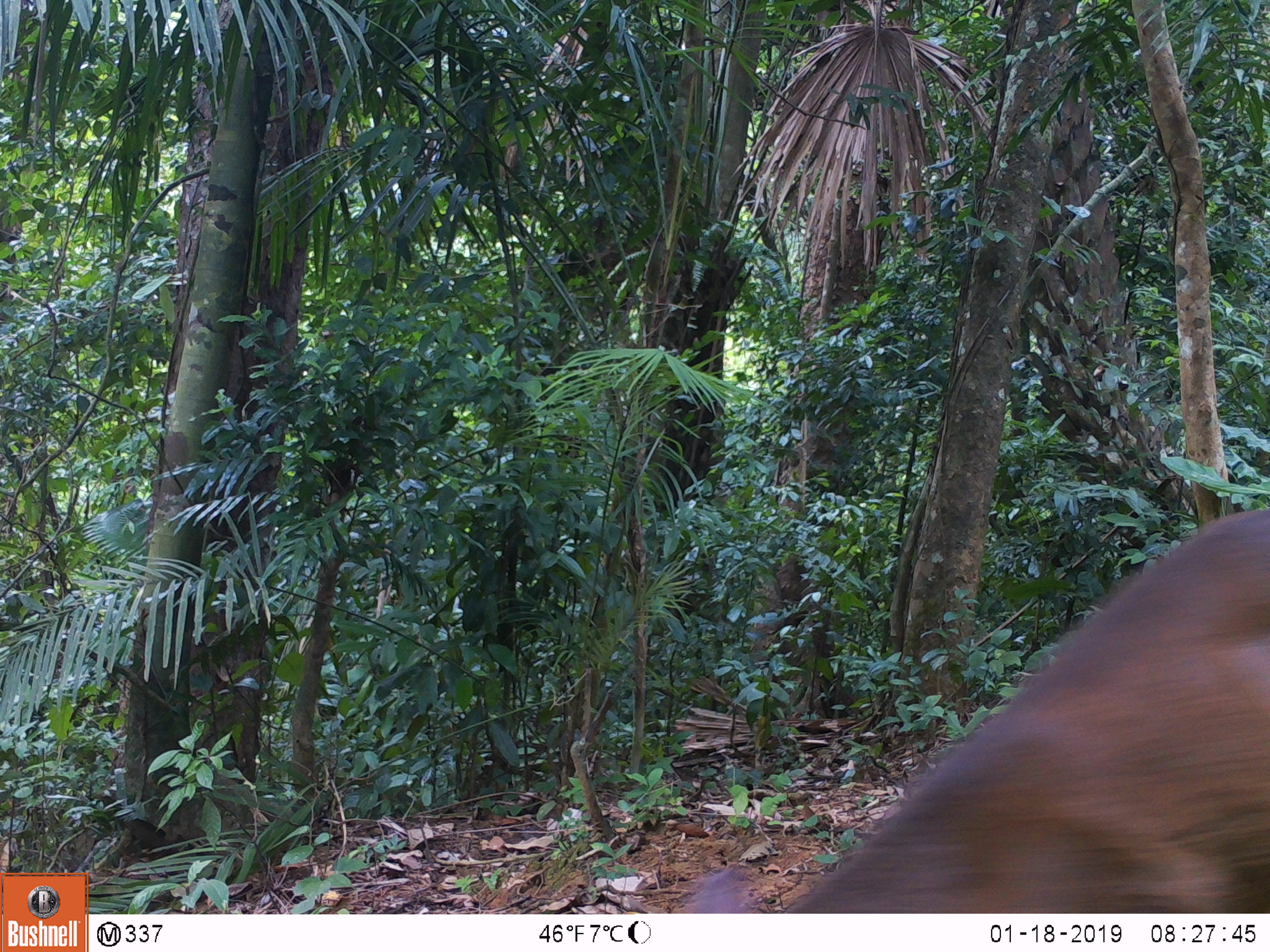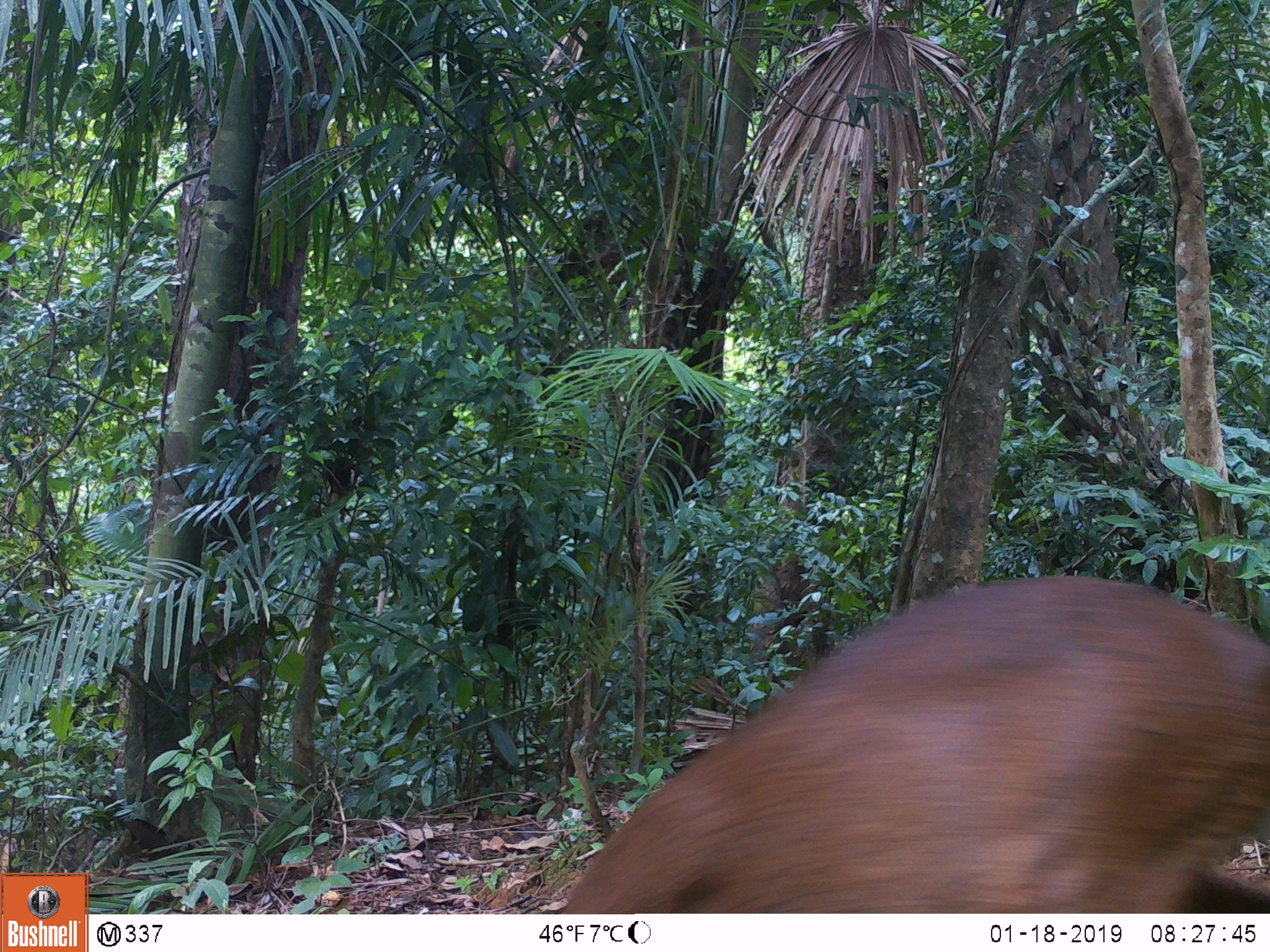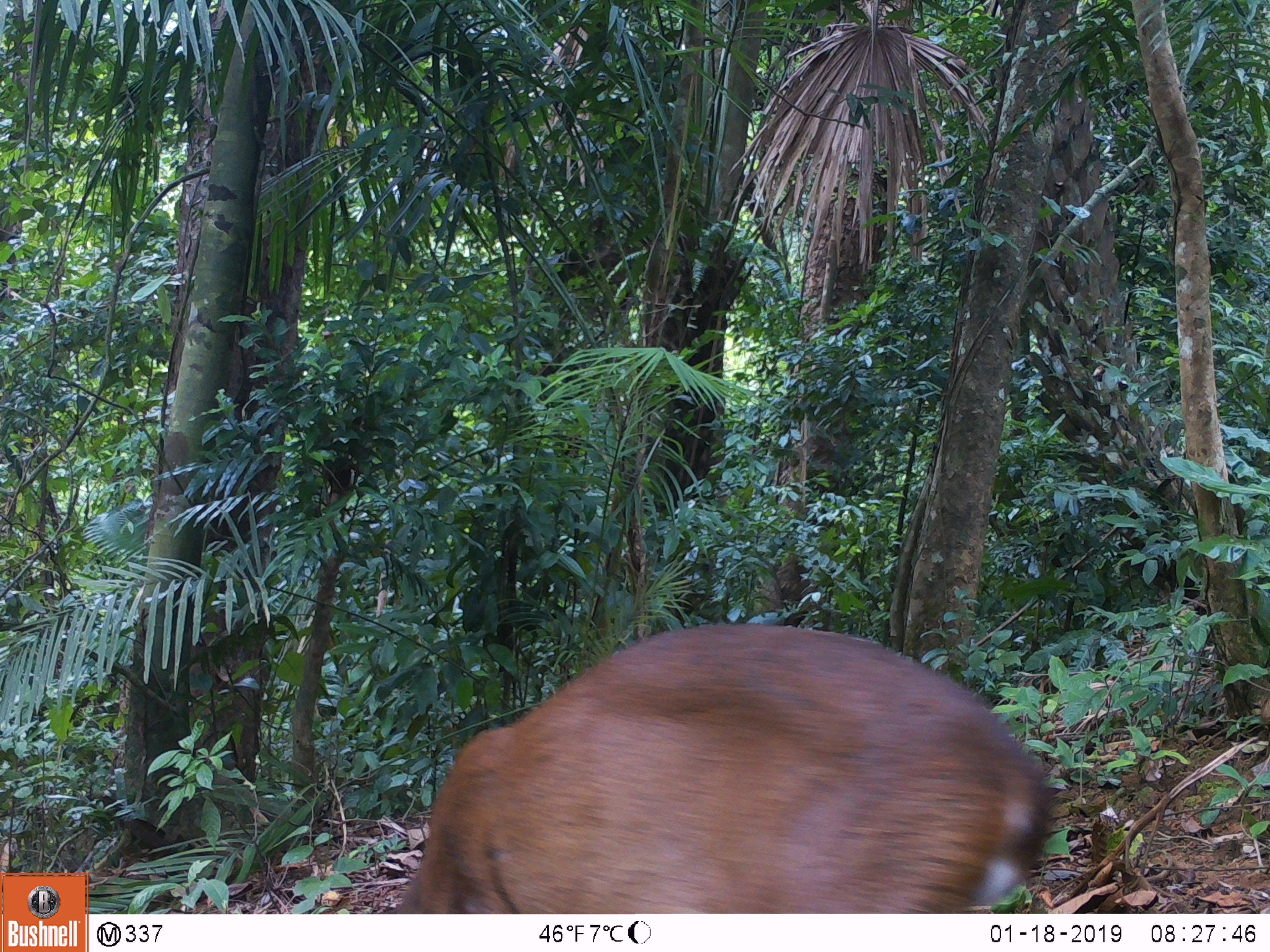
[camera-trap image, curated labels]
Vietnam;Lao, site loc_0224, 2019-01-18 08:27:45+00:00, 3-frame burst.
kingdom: Animalia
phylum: Chordata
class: Mammalia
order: Artiodactyla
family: Cervidae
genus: Muntiacus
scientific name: Muntiacus vuquangensis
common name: large-antlered muntjac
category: large antlered muntjac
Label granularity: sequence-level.